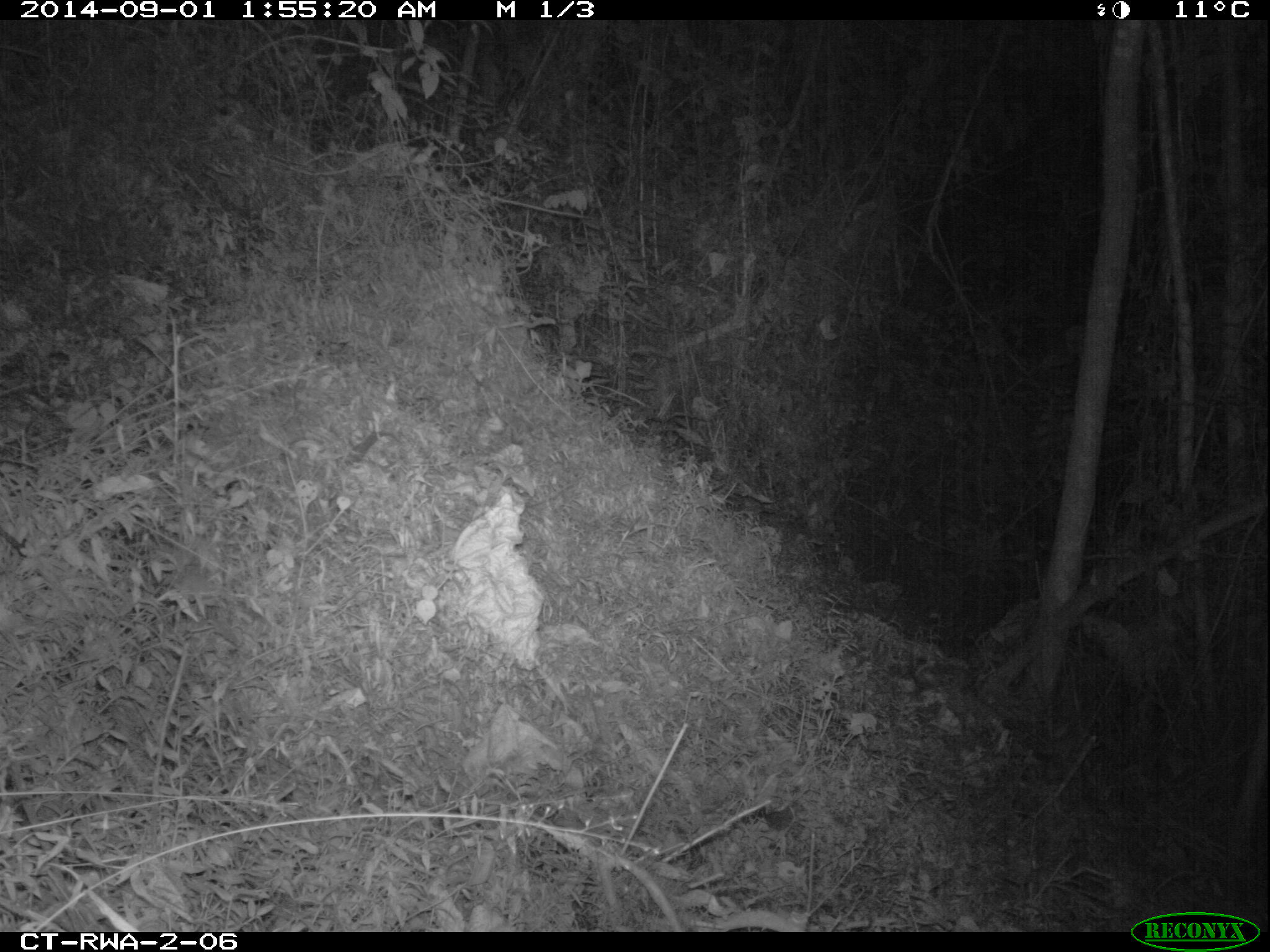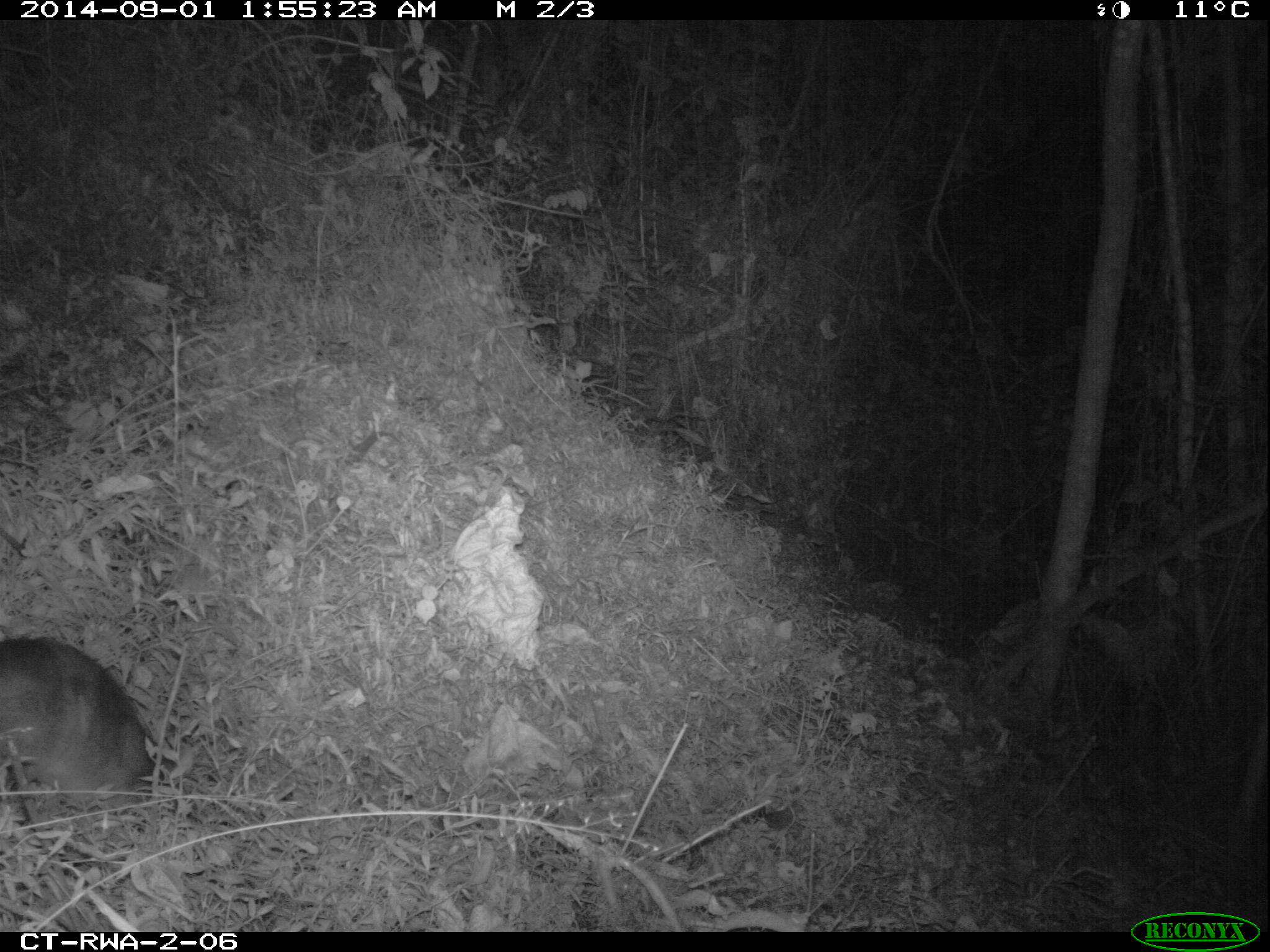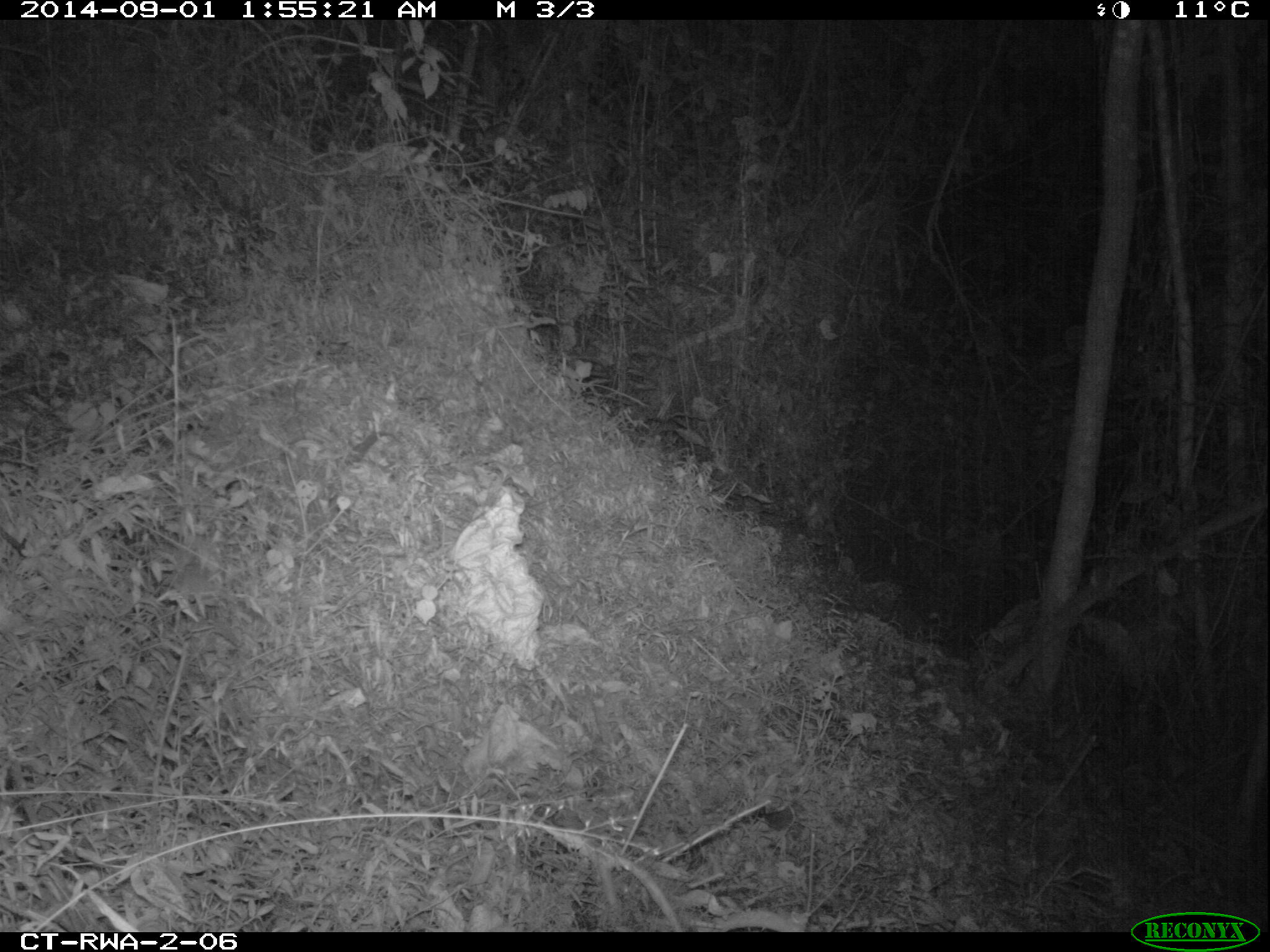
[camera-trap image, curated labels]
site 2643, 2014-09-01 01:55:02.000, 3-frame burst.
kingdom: Animalia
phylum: Chordata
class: Mammalia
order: Rodentia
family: Nesomyidae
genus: Cricetomys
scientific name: Cricetomys gambianus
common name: african giant pouched rat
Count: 1.